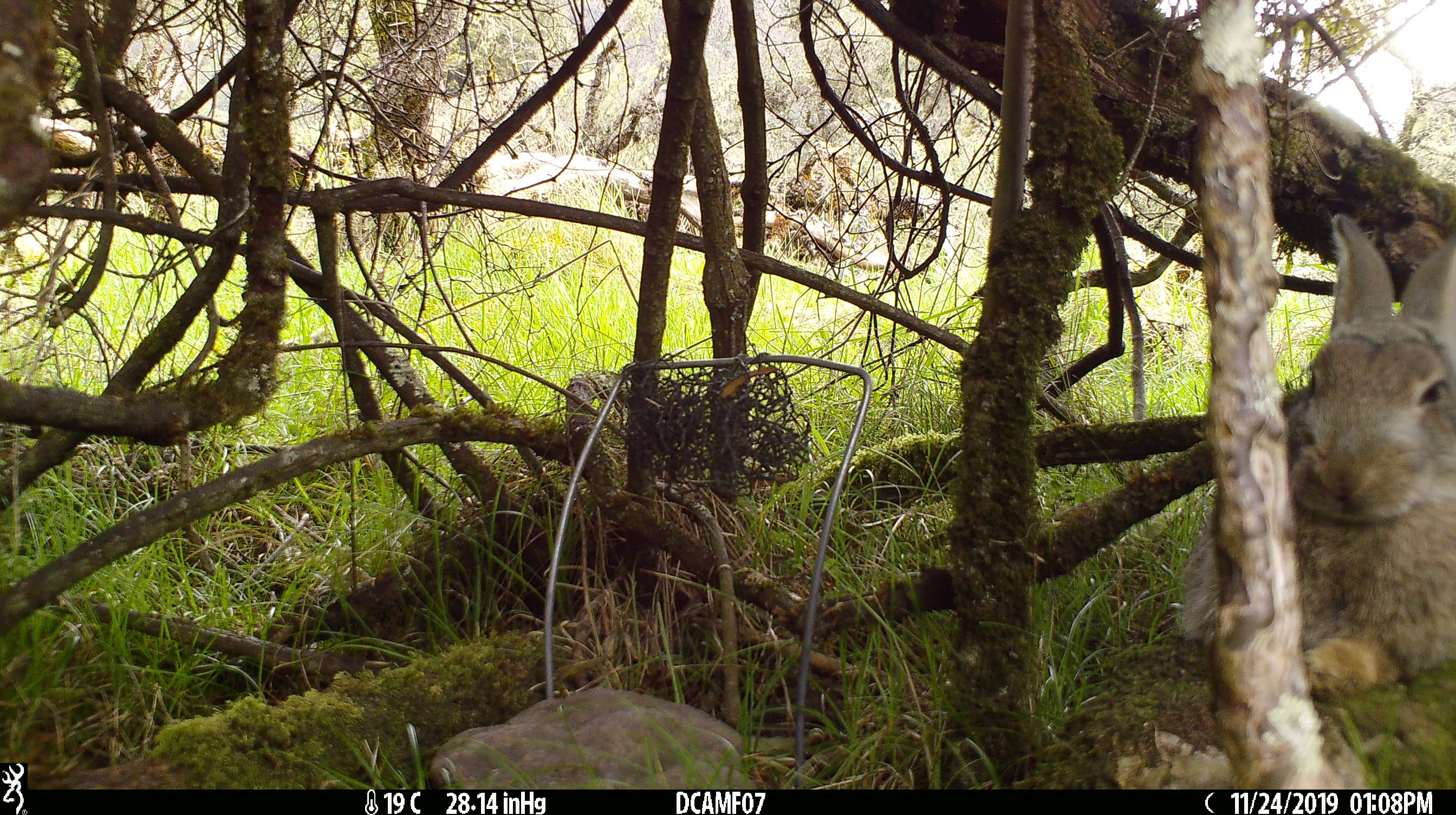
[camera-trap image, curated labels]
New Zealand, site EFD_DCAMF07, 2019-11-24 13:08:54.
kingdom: Animalia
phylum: Chordata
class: Mammalia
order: Lagomorpha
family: Leporidae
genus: Oryctolagus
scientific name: Oryctolagus cuniculus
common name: european rabbit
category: rabbit